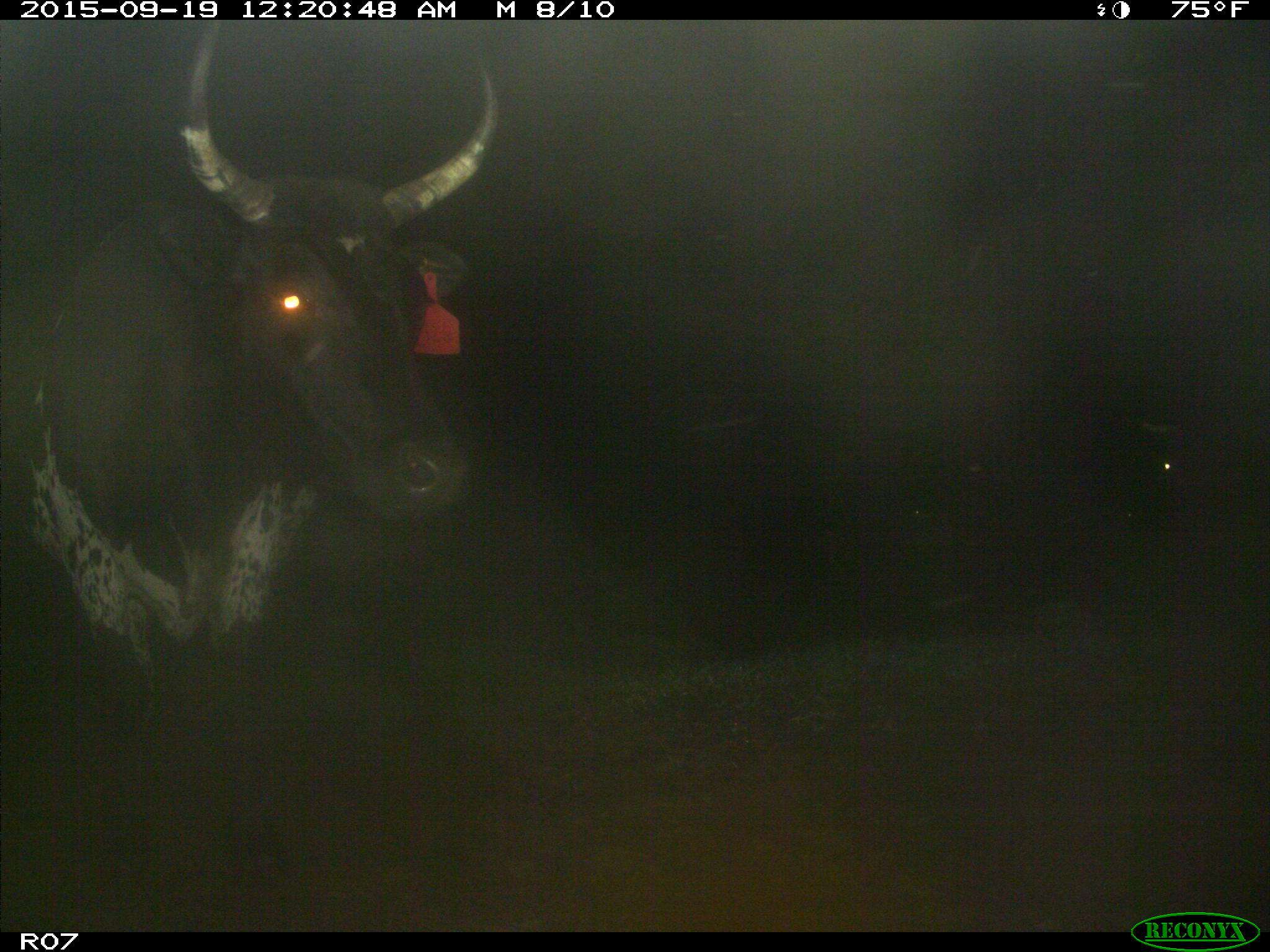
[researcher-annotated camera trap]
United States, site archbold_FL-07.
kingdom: Animalia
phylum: Chordata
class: Mammalia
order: Artiodactyla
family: Bovidae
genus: Bos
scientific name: Bos taurus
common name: domestic cow